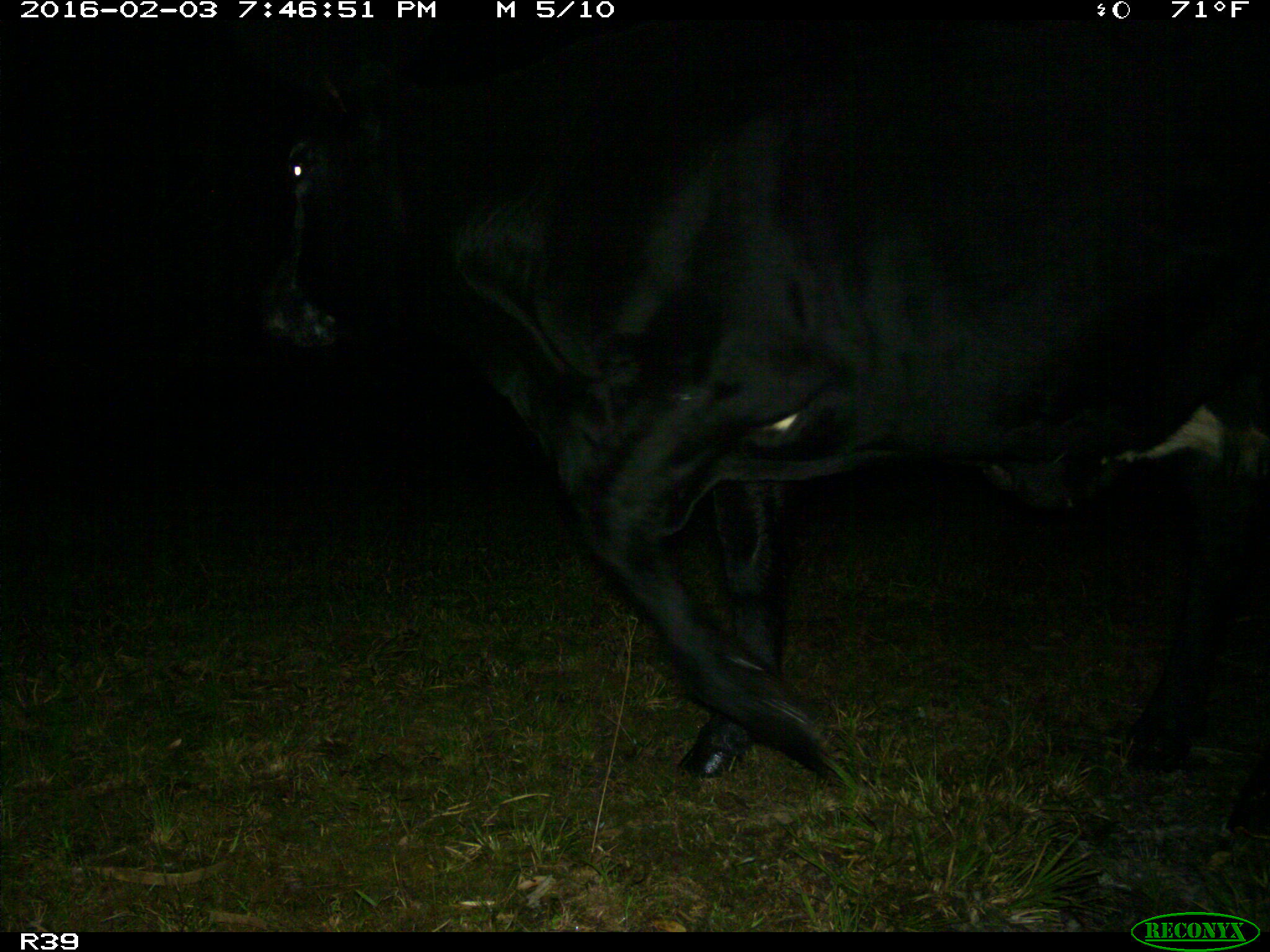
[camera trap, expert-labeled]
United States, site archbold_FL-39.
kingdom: Animalia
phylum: Chordata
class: Mammalia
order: Artiodactyla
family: Bovidae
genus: Bos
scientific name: Bos taurus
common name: domestic cow